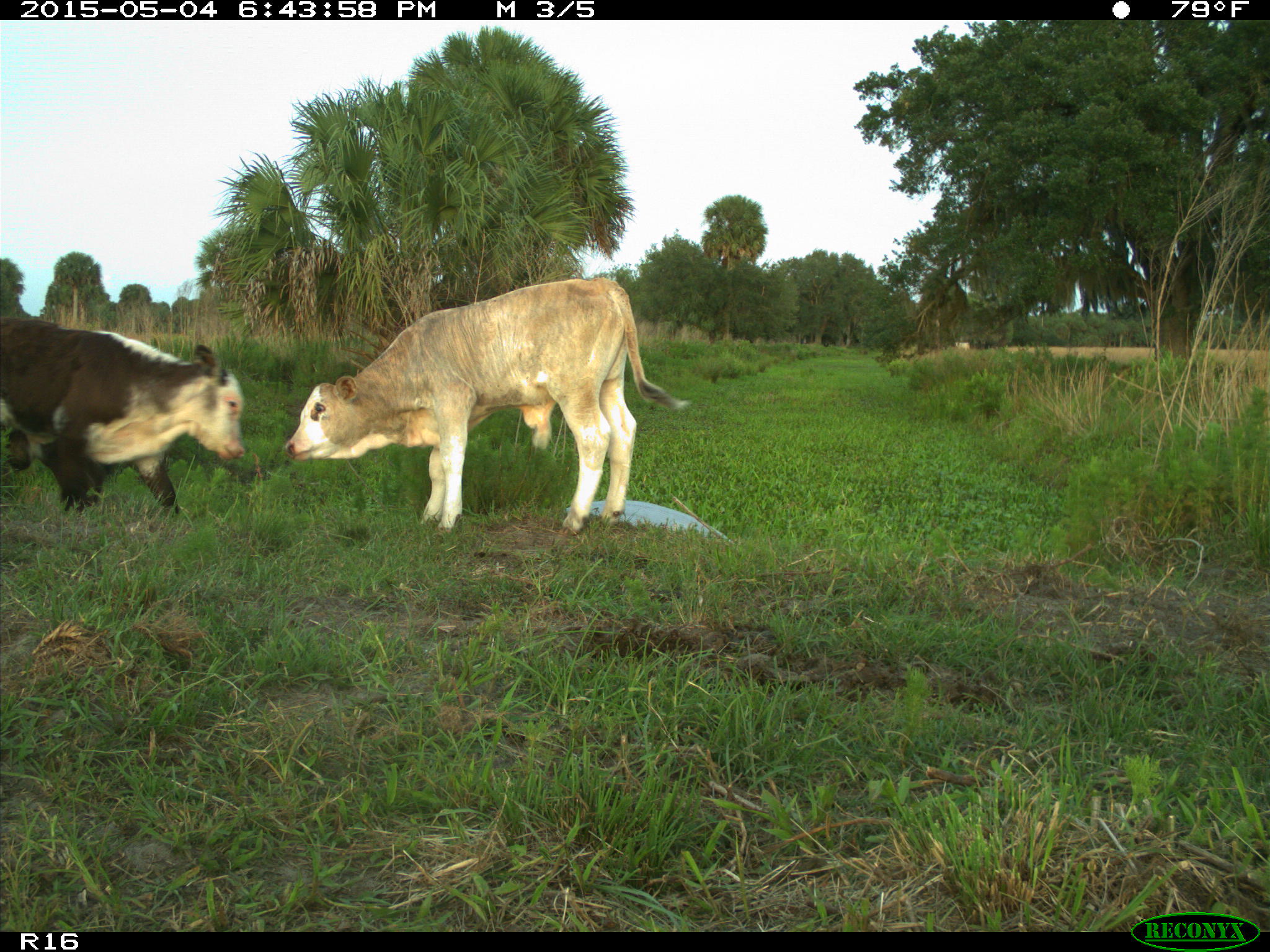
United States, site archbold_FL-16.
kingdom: Animalia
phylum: Chordata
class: Mammalia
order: Artiodactyla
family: Bovidae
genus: Bos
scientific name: Bos taurus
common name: domestic cow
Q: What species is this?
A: Bos taurus (domestic cow).